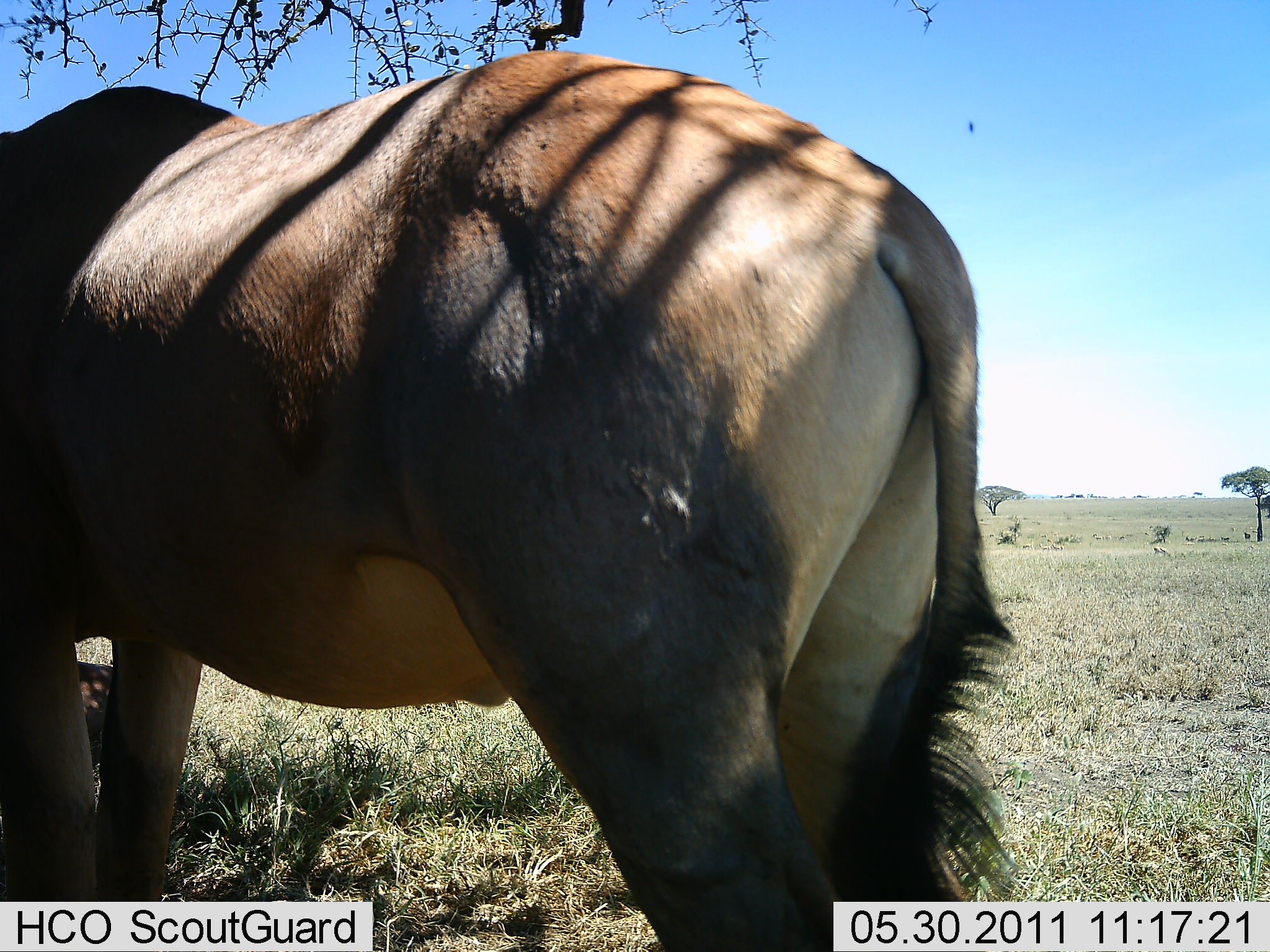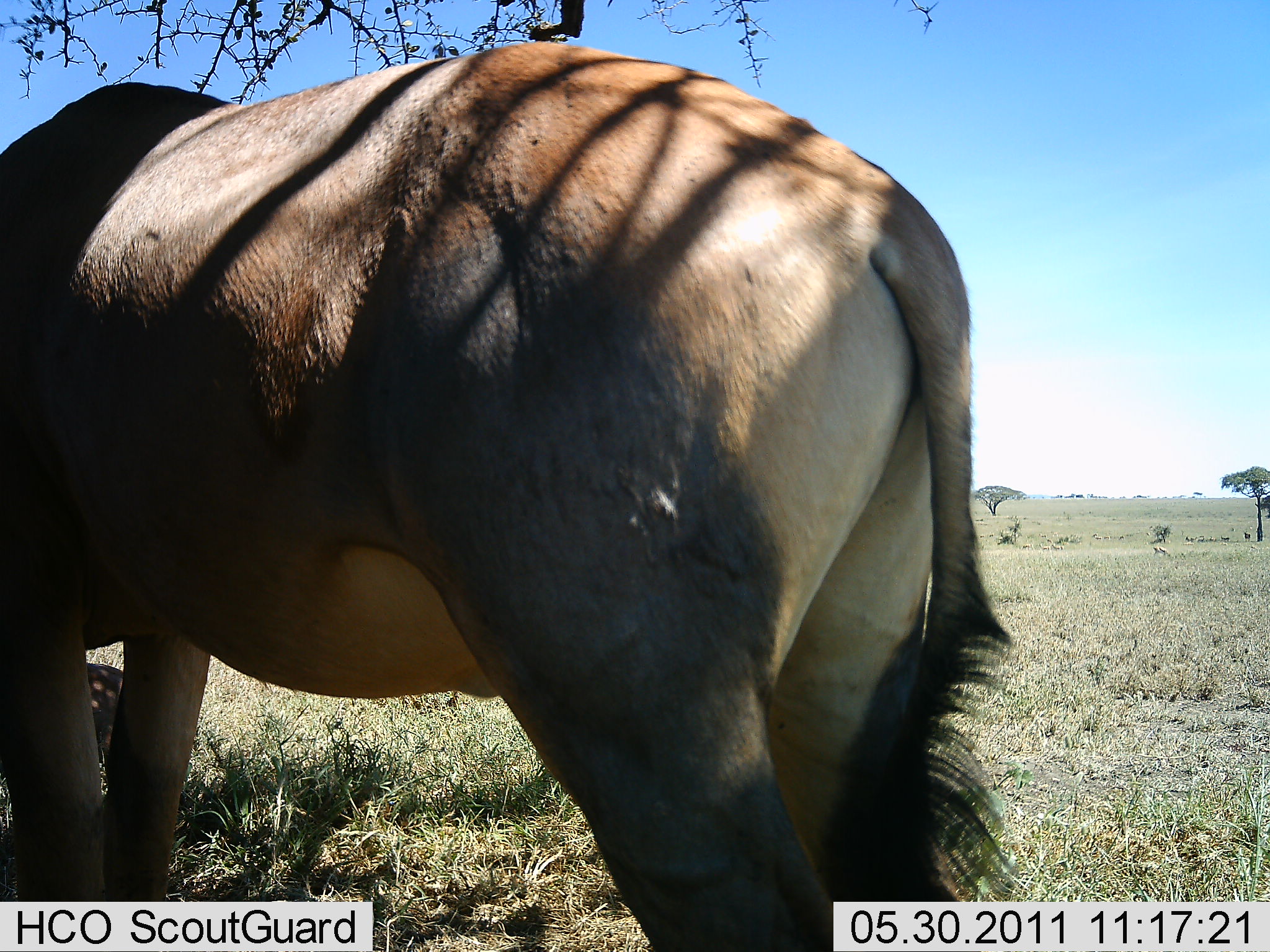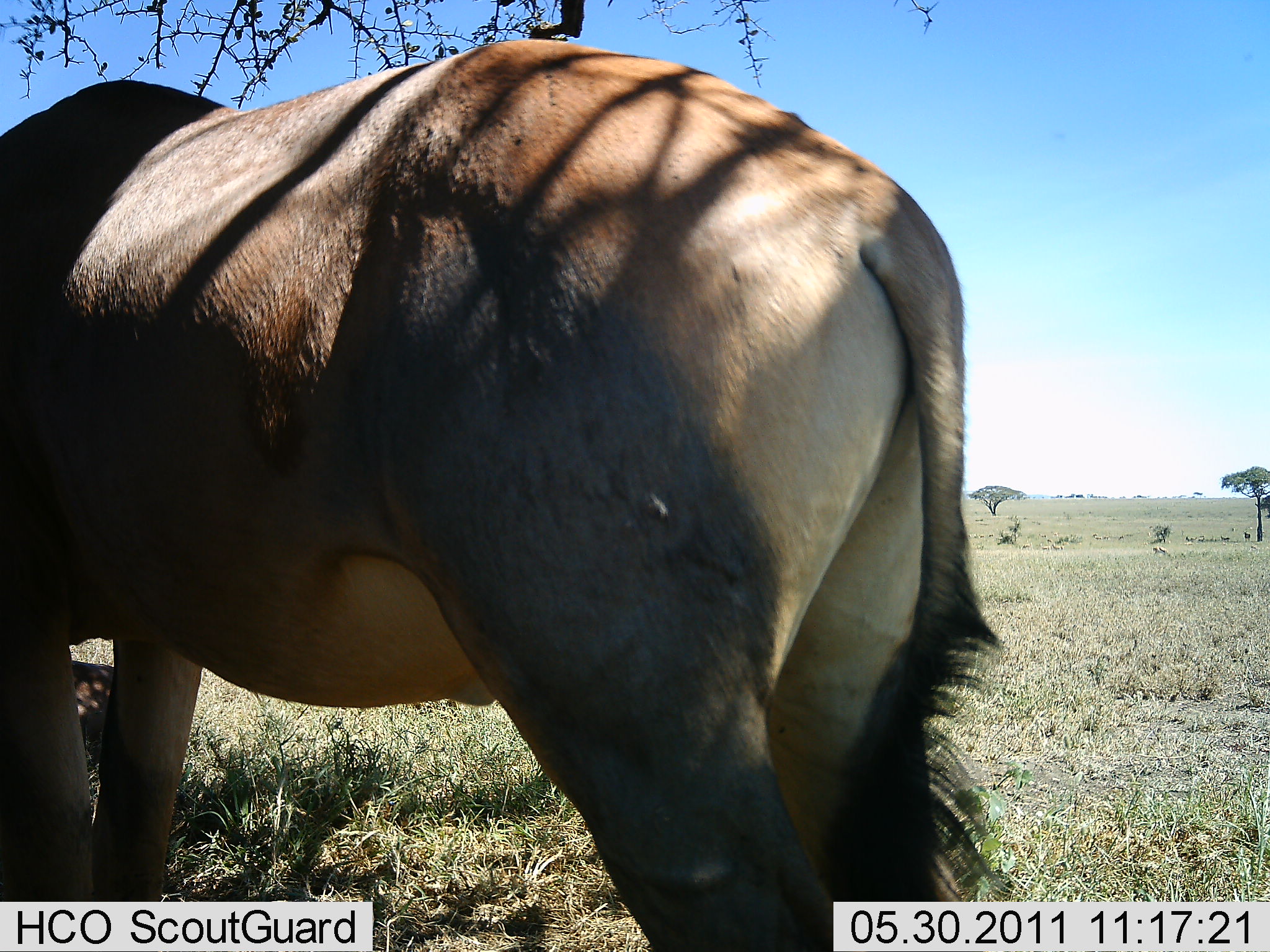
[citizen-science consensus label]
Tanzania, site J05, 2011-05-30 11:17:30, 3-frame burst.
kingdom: Animalia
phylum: Chordata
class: Mammalia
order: Artiodactyla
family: Bovidae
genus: Damaliscus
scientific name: Damaliscus lunatus jimela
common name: topi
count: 1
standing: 90%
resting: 20%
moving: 0%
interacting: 0%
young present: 0%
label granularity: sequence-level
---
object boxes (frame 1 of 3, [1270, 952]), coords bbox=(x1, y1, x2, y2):
animal: bbox=(1, 48, 1018, 952)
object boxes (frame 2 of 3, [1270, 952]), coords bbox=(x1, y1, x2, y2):
animal: bbox=(1, 43, 1017, 951)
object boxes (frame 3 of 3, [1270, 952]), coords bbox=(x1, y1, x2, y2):
animal: bbox=(1, 40, 1005, 952)